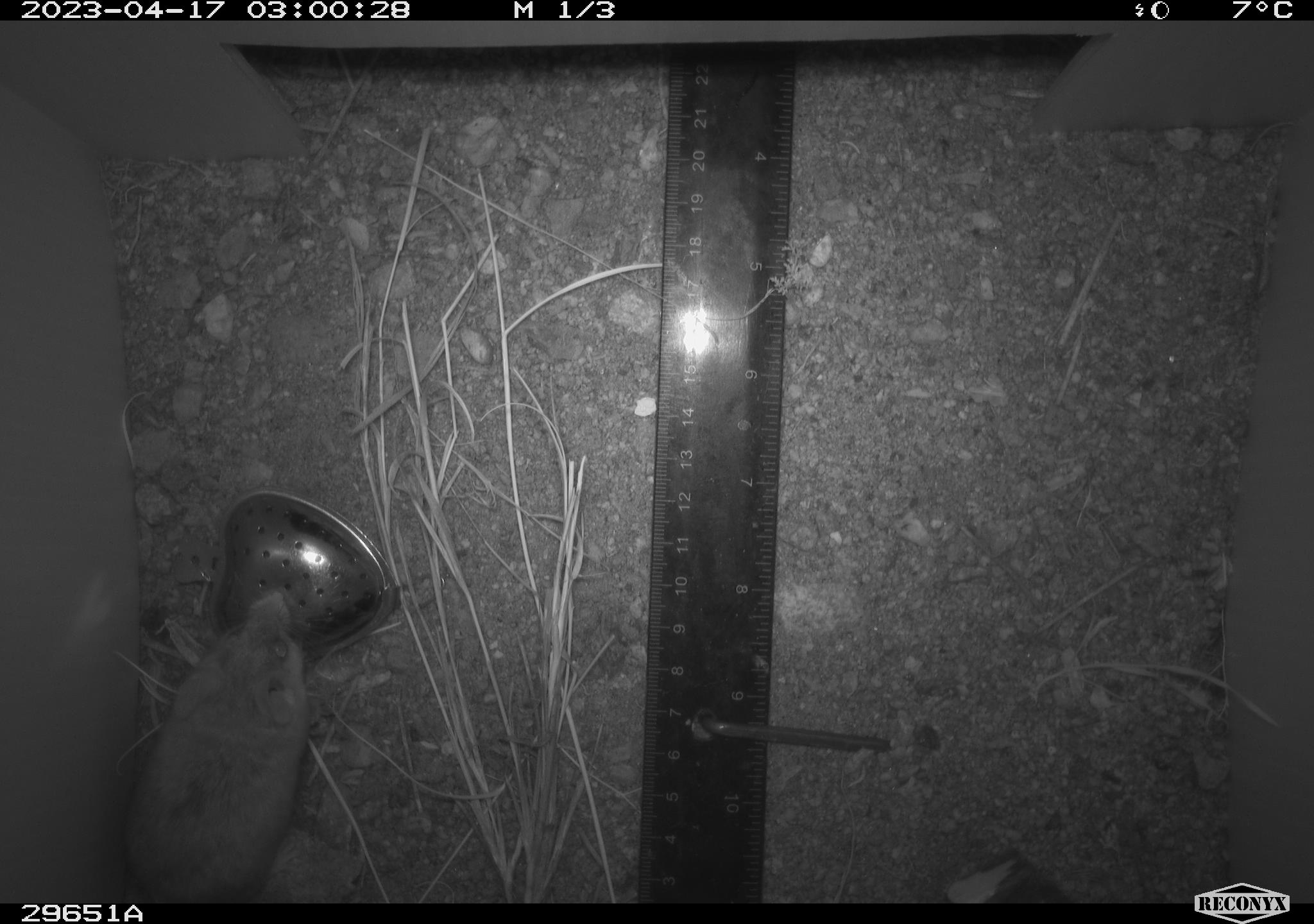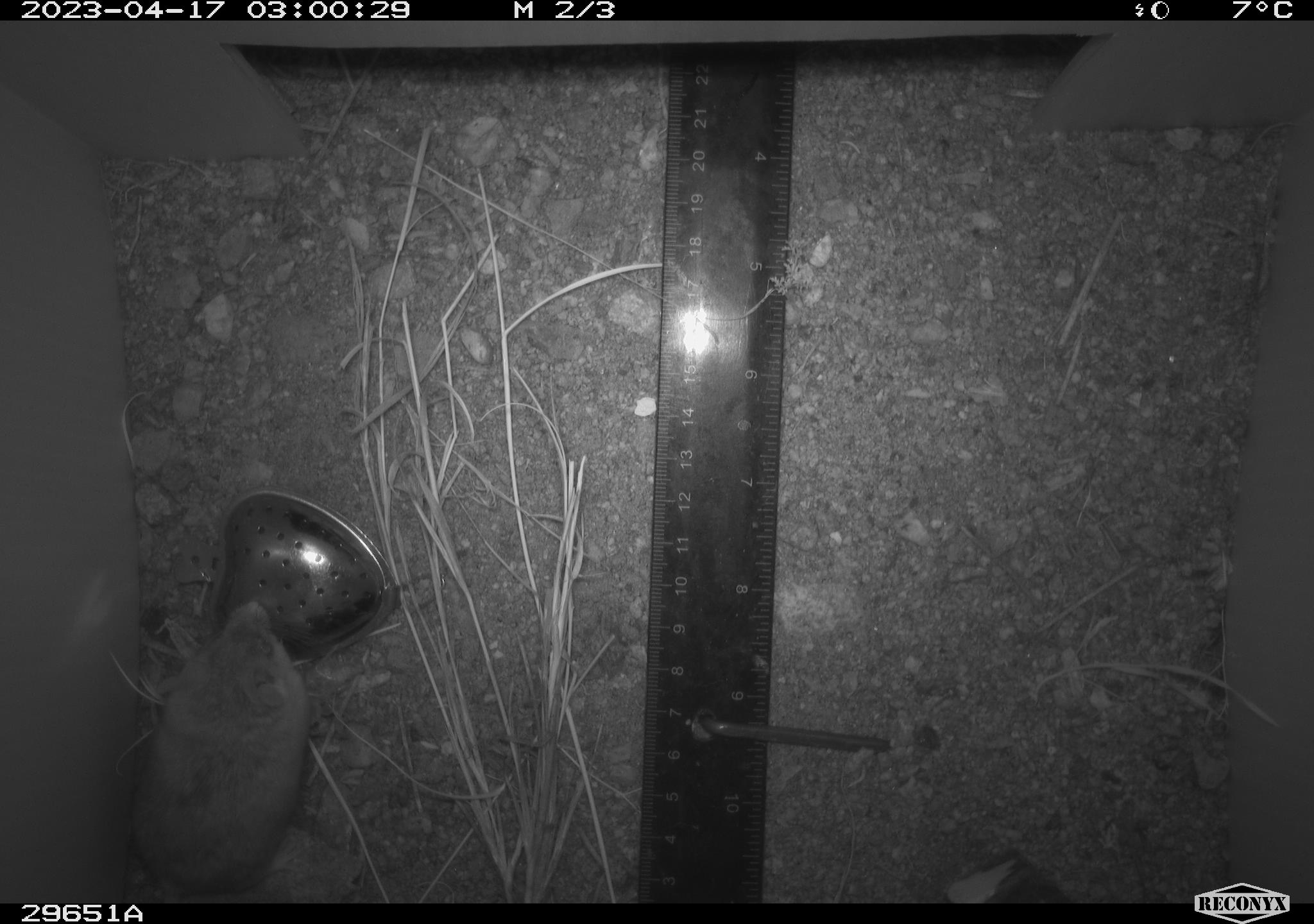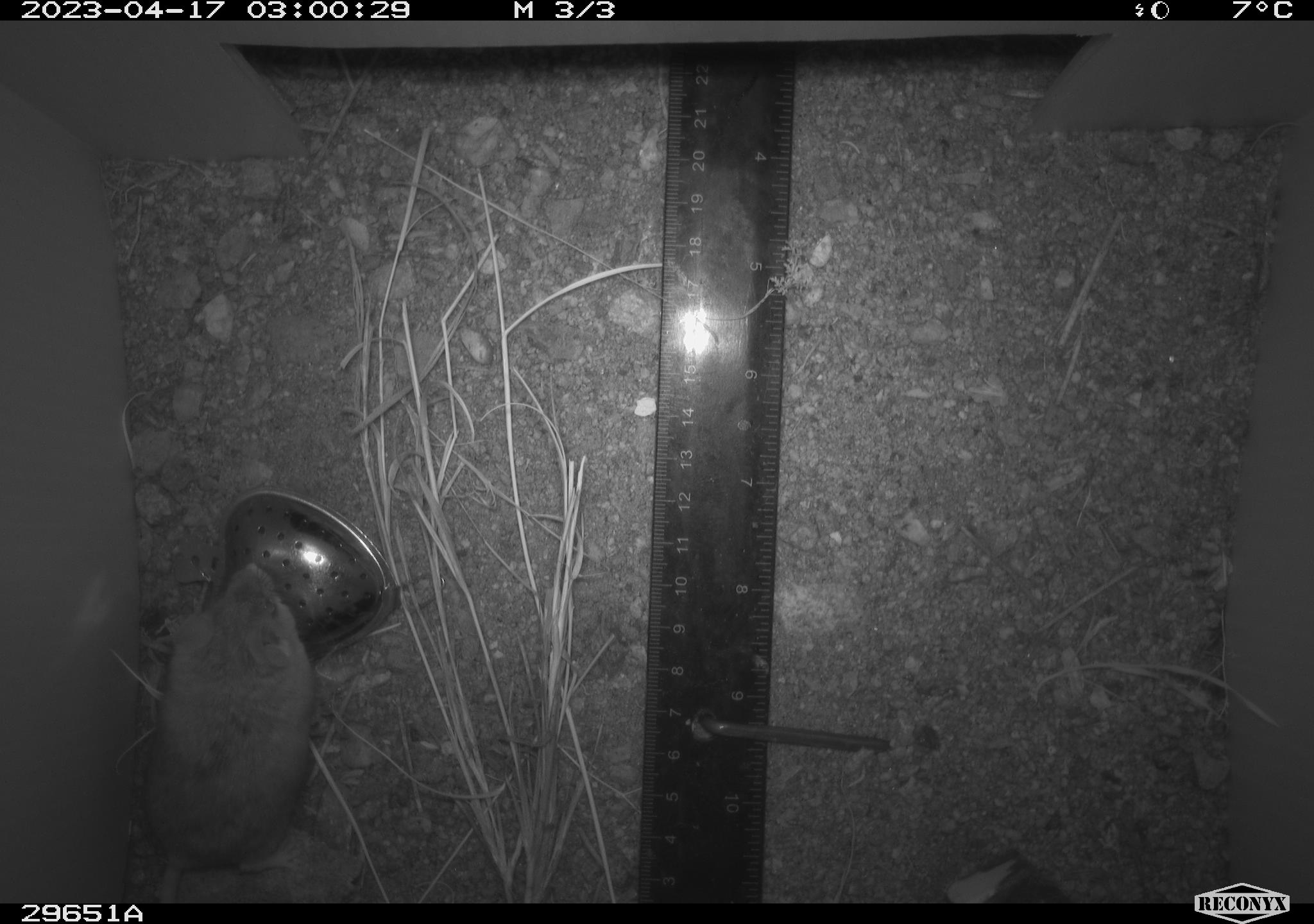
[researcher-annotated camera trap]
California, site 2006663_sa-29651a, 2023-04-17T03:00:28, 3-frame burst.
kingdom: Animalia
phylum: Chordata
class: Mammalia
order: Rodentia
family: Cricetidae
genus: Peromyscus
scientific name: Peromyscus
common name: deer mice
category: peromyscus species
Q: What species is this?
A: Peromyscus species (deer mice) (Peromyscus).